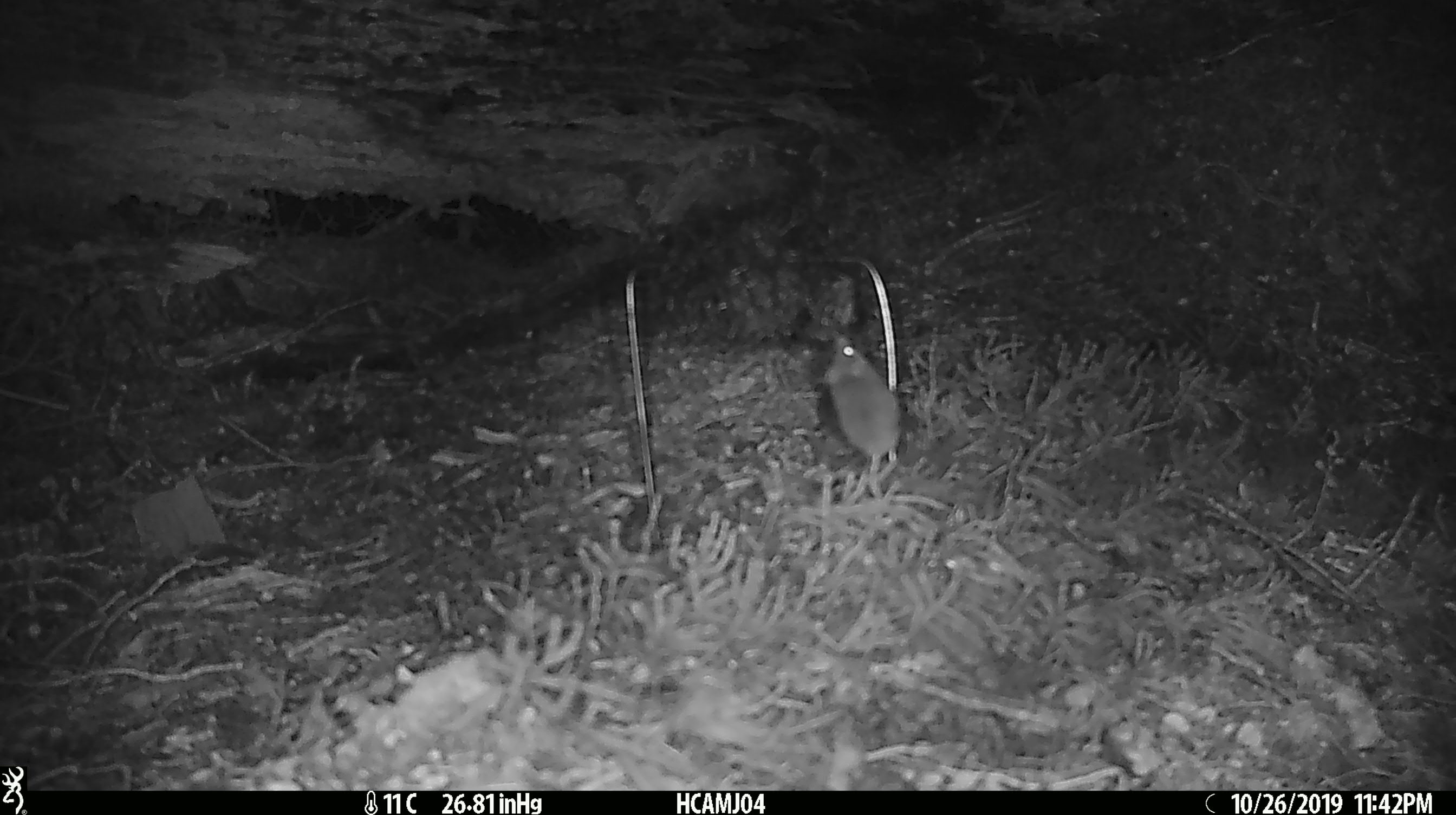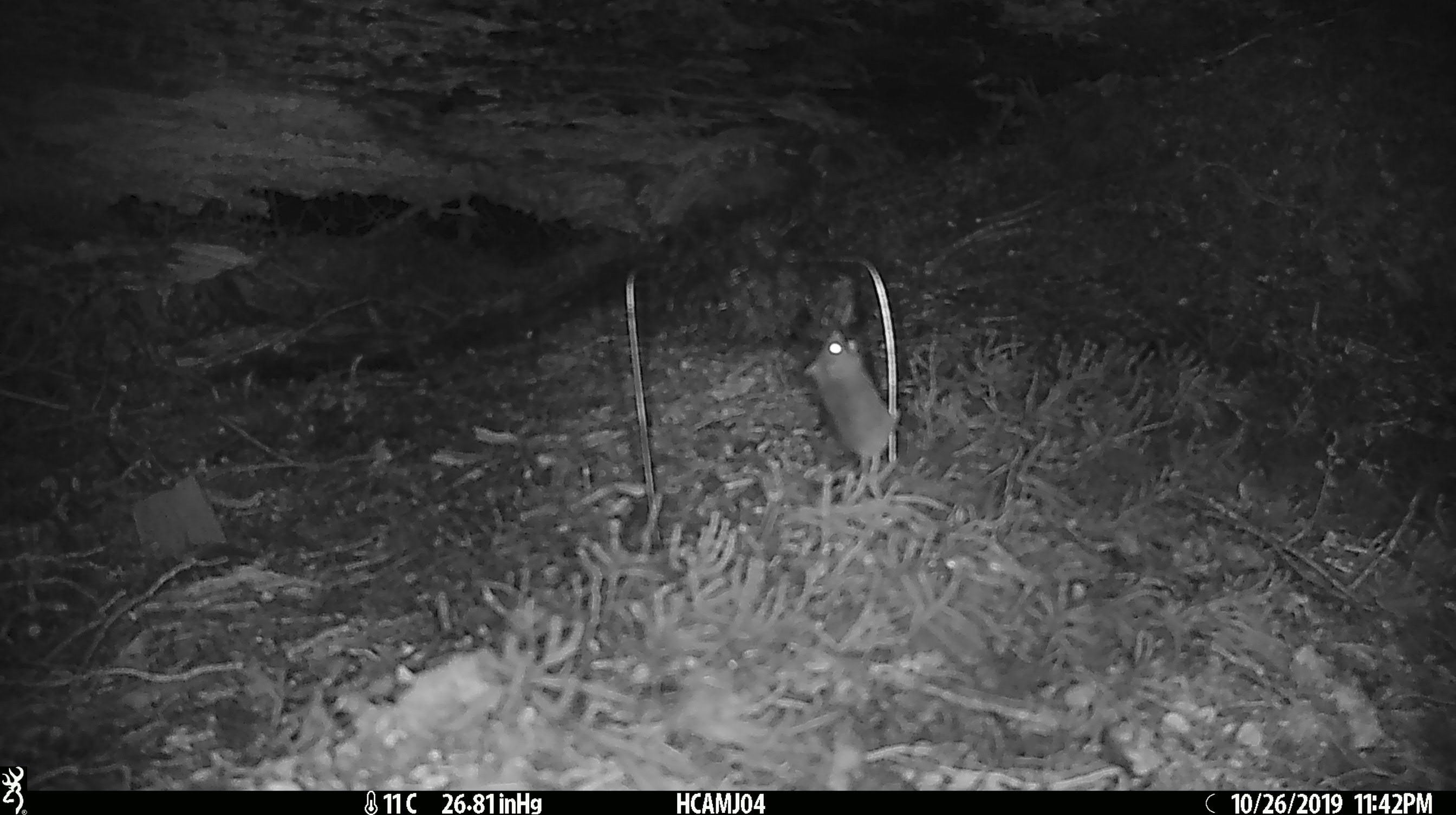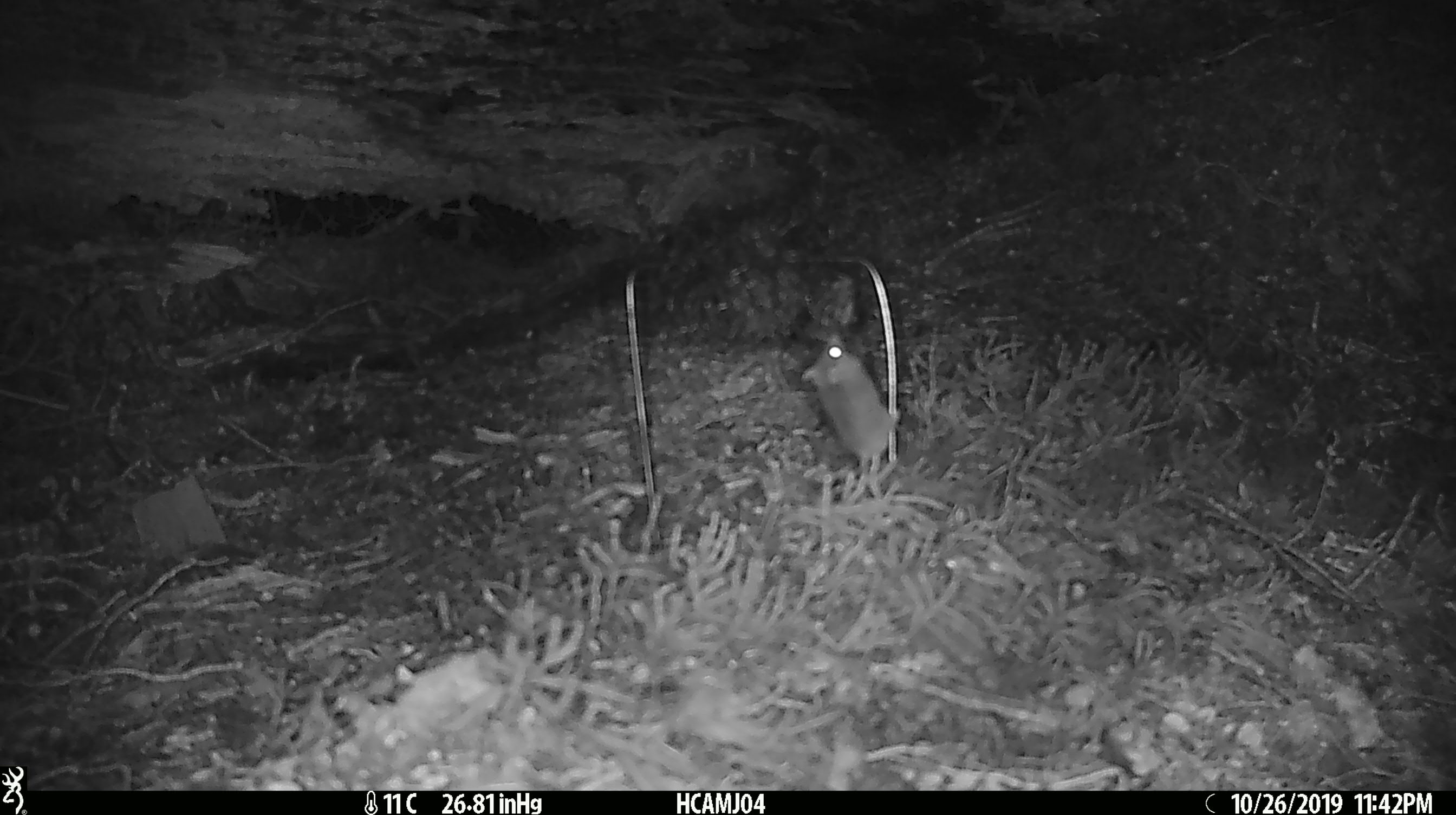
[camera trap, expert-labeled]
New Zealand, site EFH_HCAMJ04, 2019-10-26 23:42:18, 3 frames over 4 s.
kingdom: Animalia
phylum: Chordata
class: Mammalia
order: Rodentia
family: Muridae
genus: Mus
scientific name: Mus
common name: mouse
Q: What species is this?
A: Mouse (Mus).